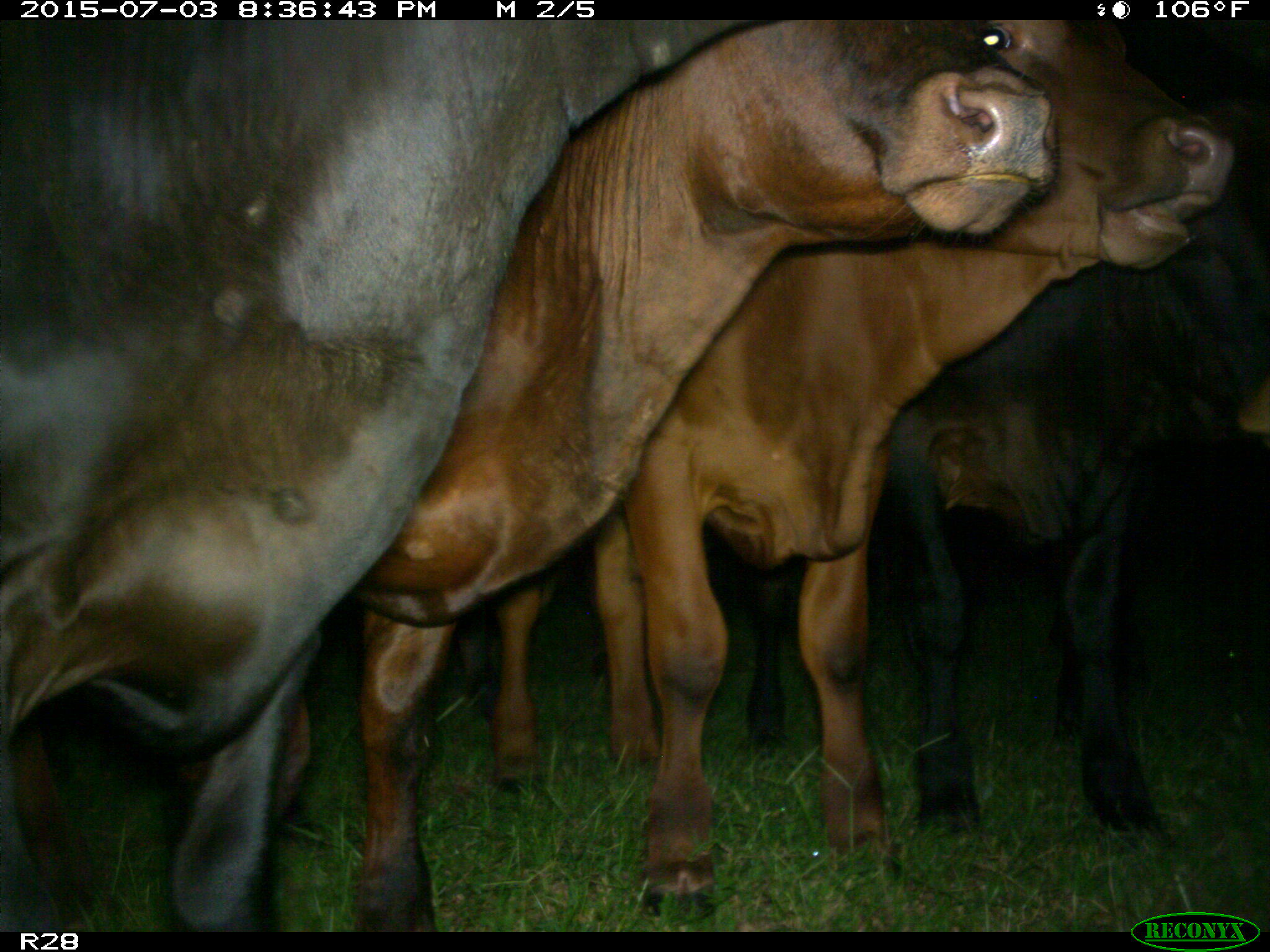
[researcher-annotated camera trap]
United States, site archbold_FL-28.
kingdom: Animalia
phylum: Chordata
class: Mammalia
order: Artiodactyla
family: Bovidae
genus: Bos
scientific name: Bos taurus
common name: domestic cow